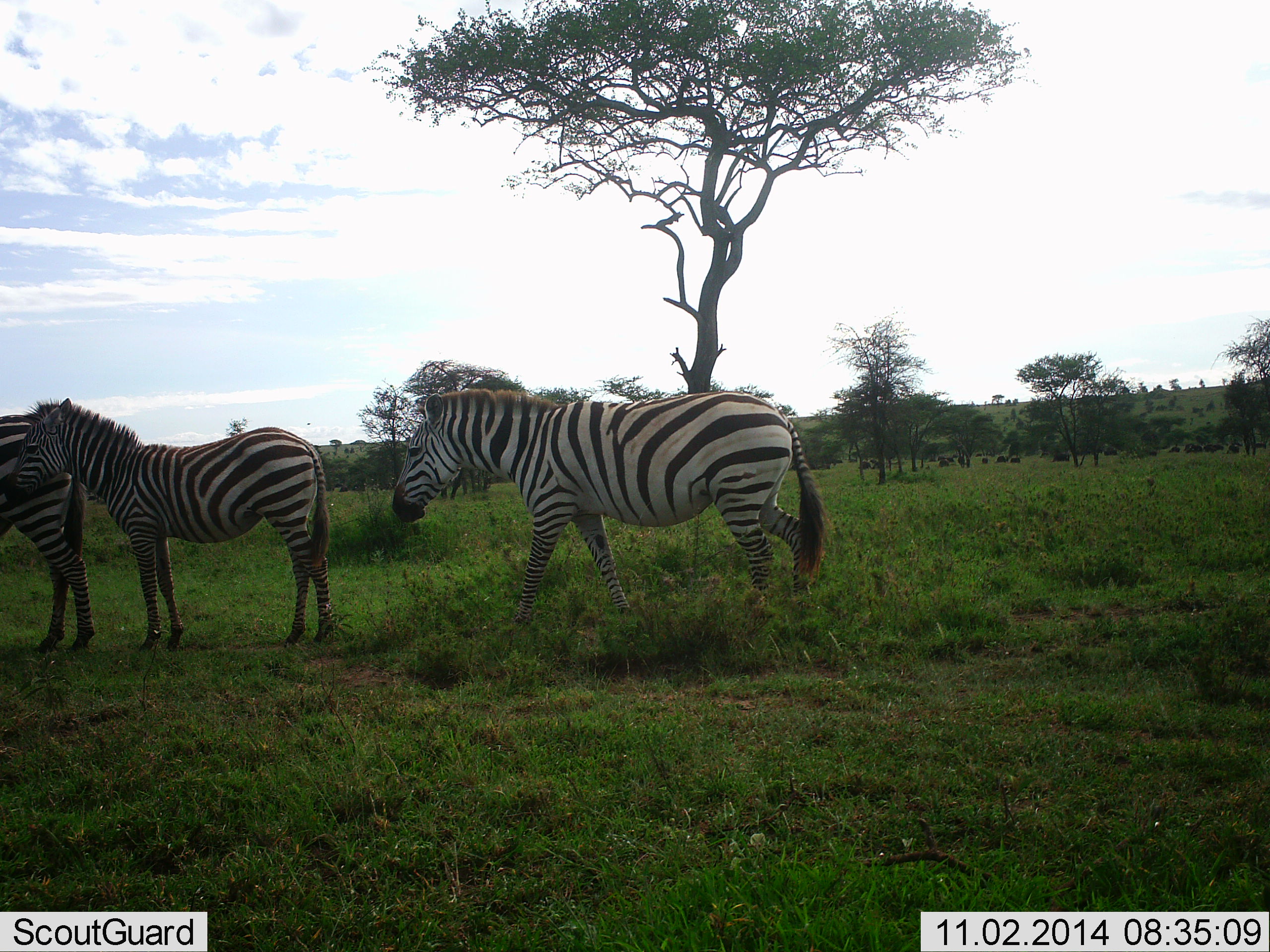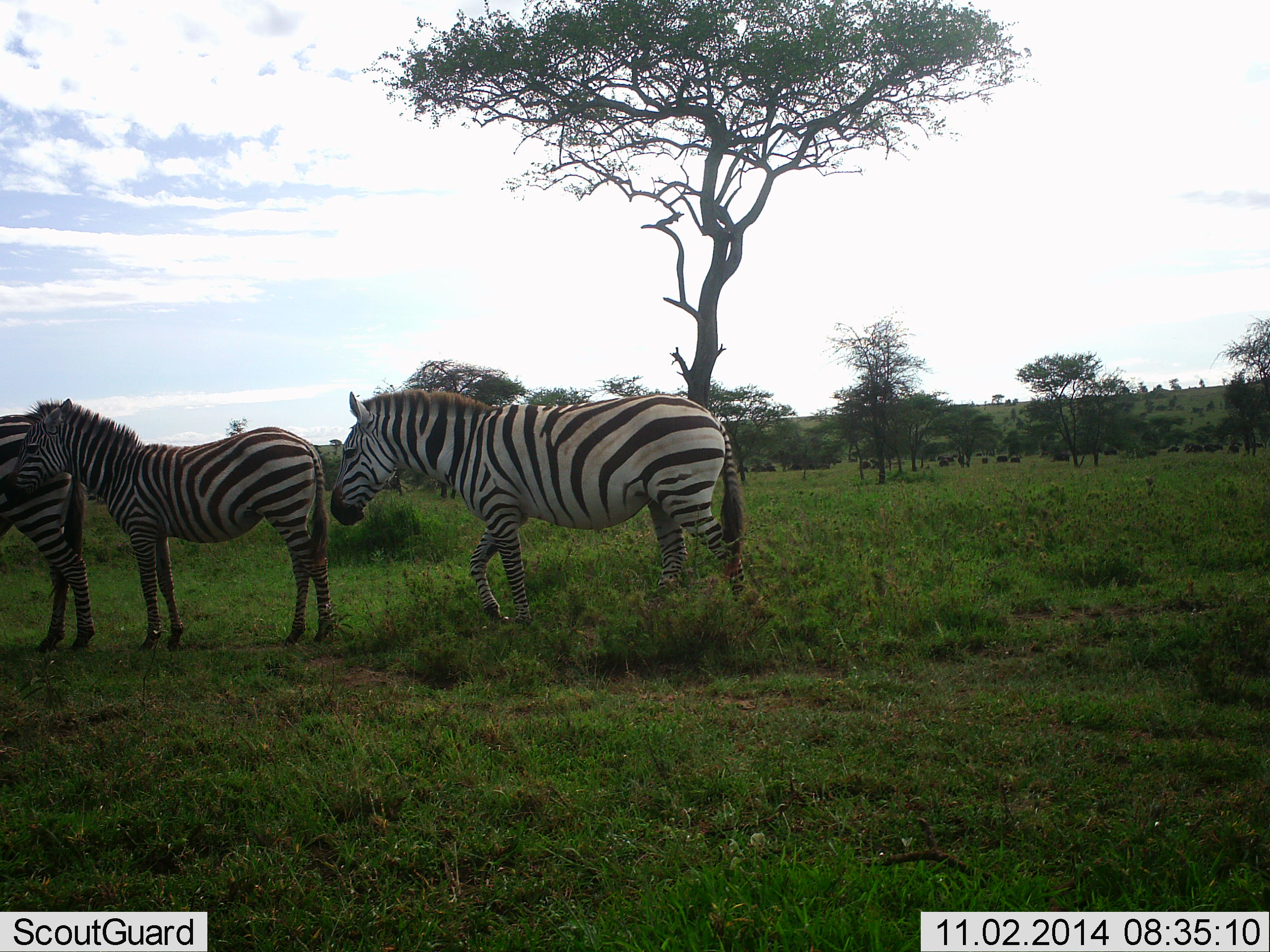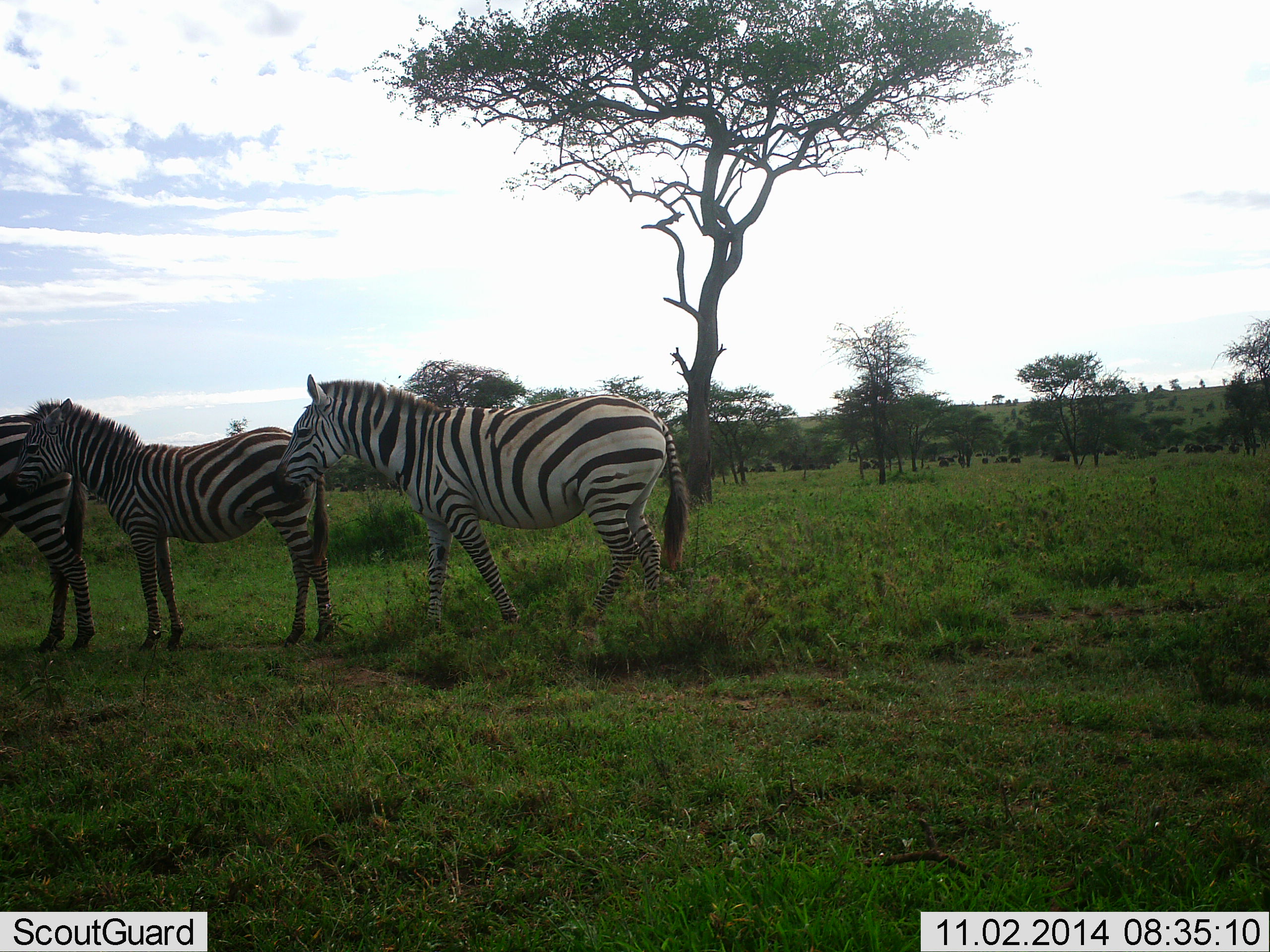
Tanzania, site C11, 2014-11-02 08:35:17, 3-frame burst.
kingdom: Animalia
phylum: Chordata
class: Mammalia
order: Perissodactyla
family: Equidae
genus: Equus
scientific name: Equus quagga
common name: plains zebra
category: zebra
Zebra (plains zebra) (Equus quagga), count 3. Behavior (volunteer vote fractions): standing 73%, resting 0%, moving 73%, interacting 9%. Young present (vote fraction): 18%. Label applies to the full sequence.